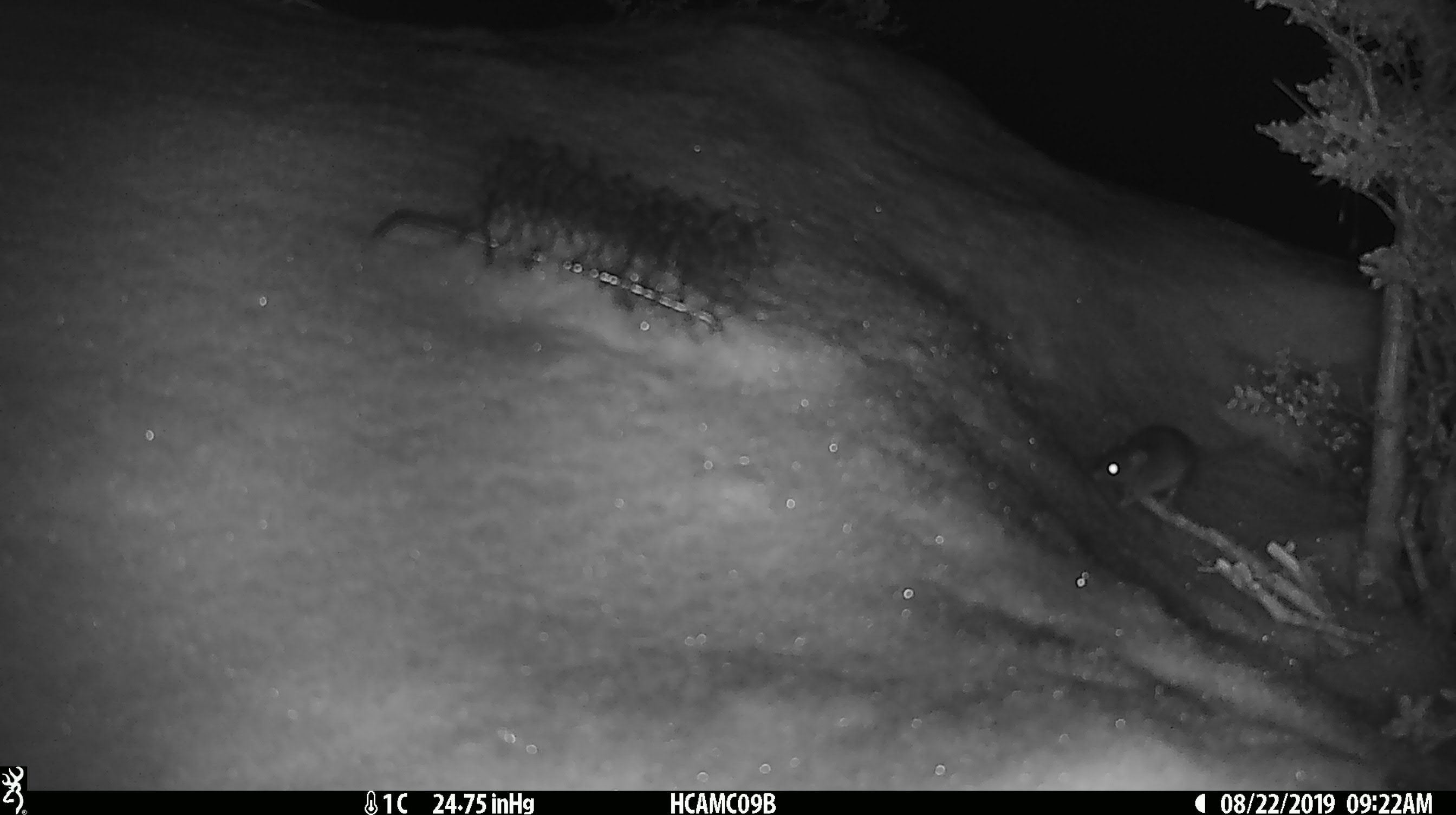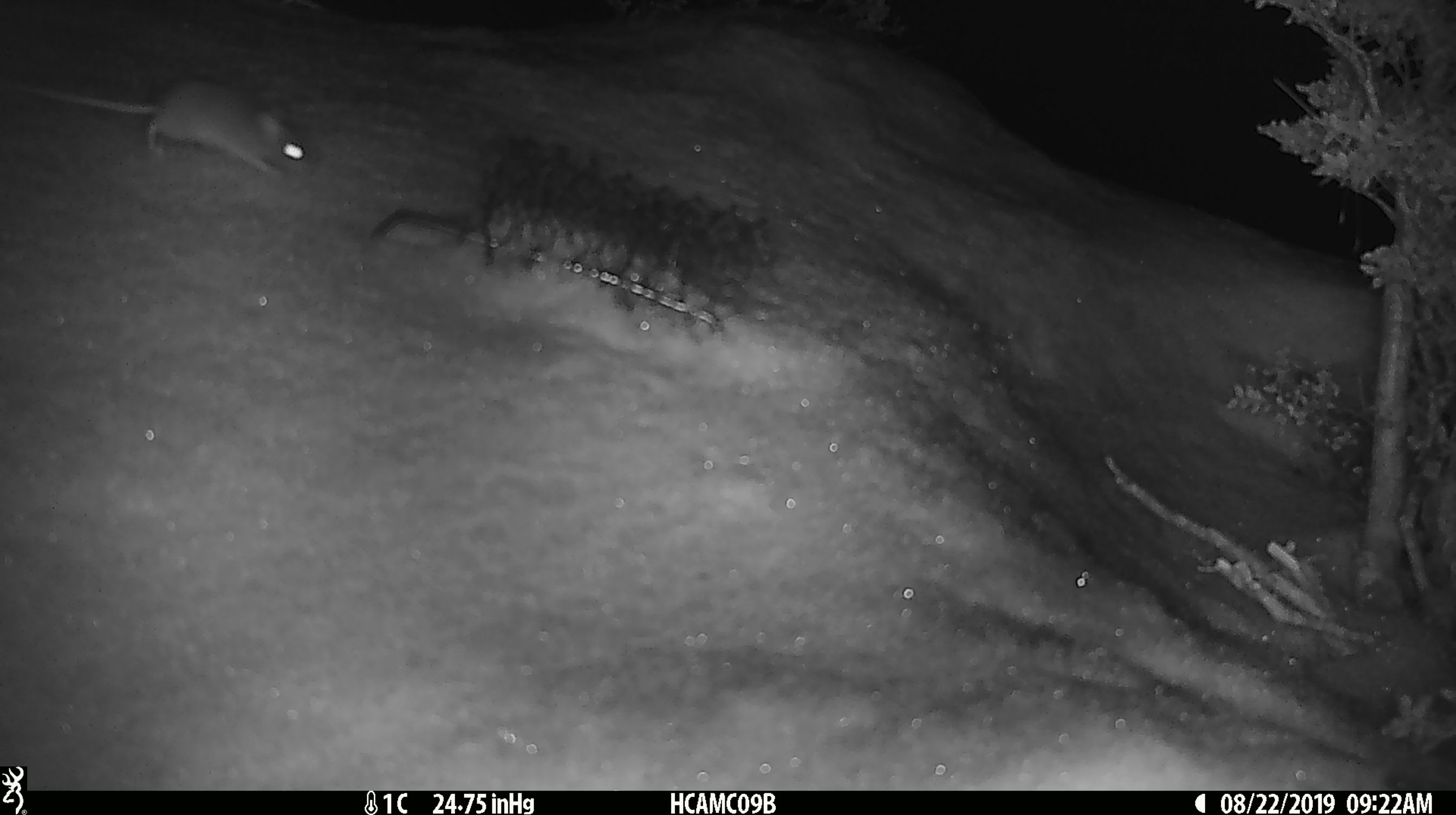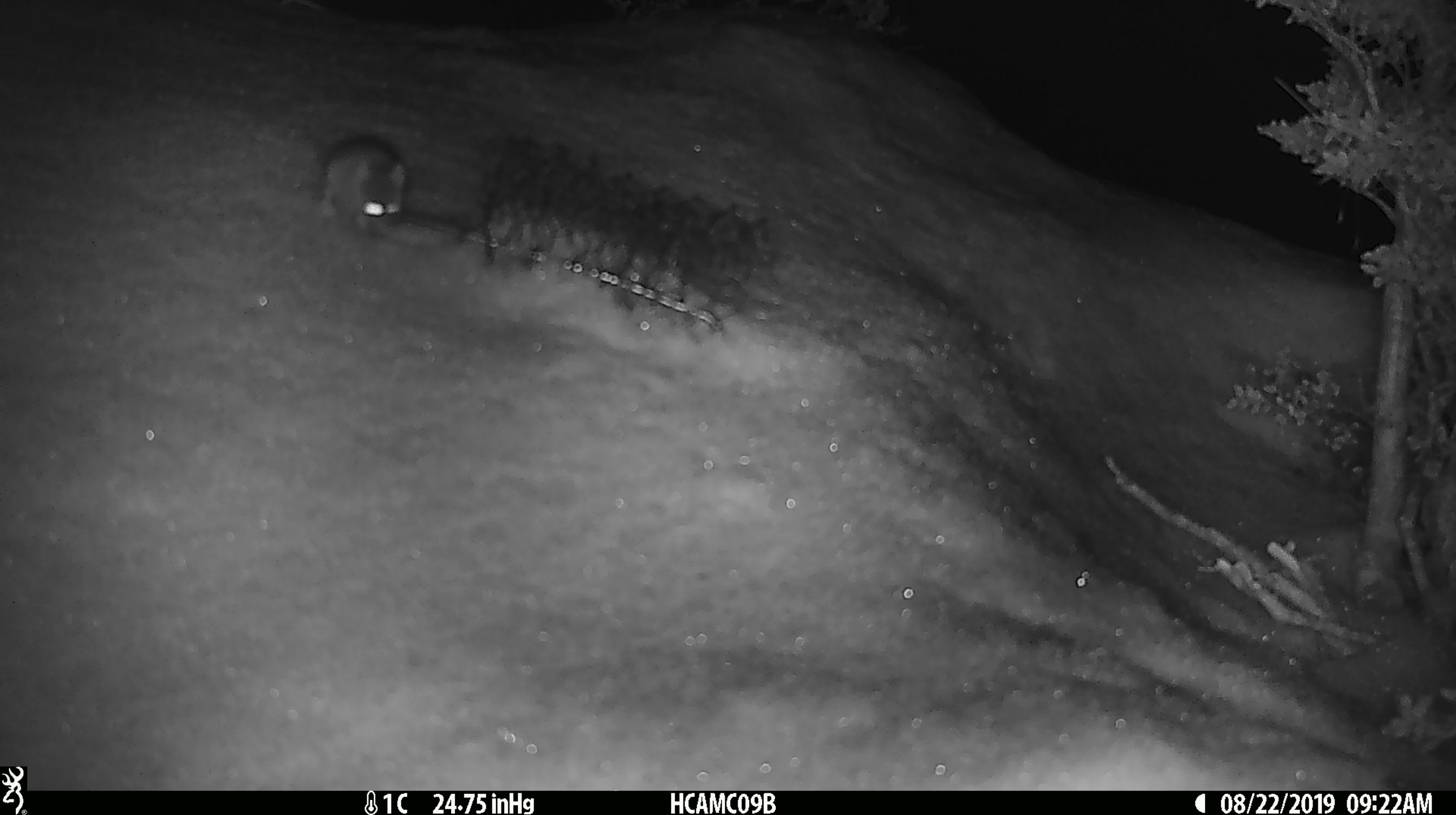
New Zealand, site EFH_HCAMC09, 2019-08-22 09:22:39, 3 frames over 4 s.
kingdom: Animalia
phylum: Chordata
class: Mammalia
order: Rodentia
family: Muridae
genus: Mus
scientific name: Mus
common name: mouse